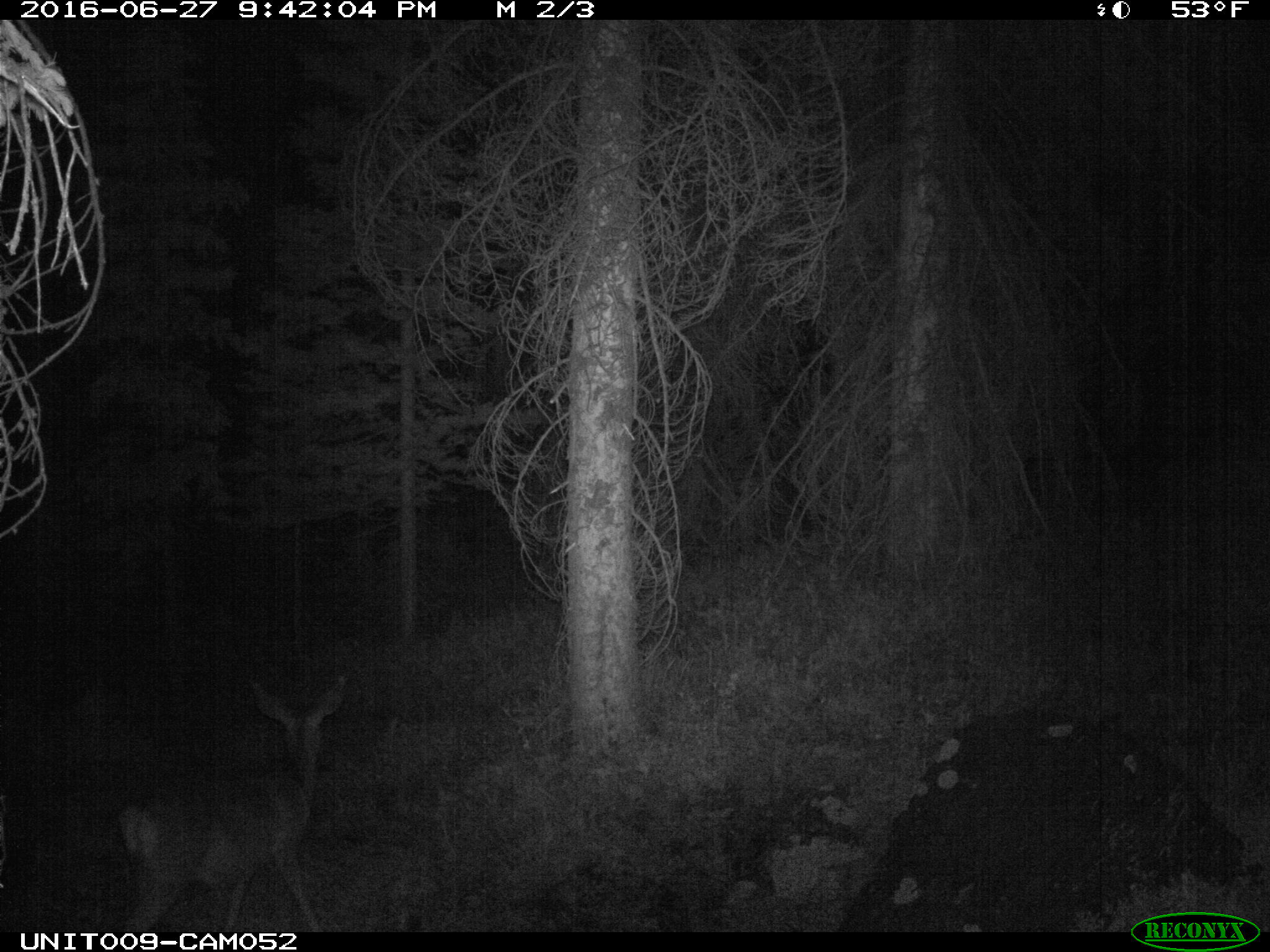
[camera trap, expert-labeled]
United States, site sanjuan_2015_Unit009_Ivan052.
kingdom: Animalia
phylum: Chordata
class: Mammalia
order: Artiodactyla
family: Cervidae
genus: Odocoileus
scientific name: Odocoileus hemionus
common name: mule deer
Odocoileus hemionus (mule deer).